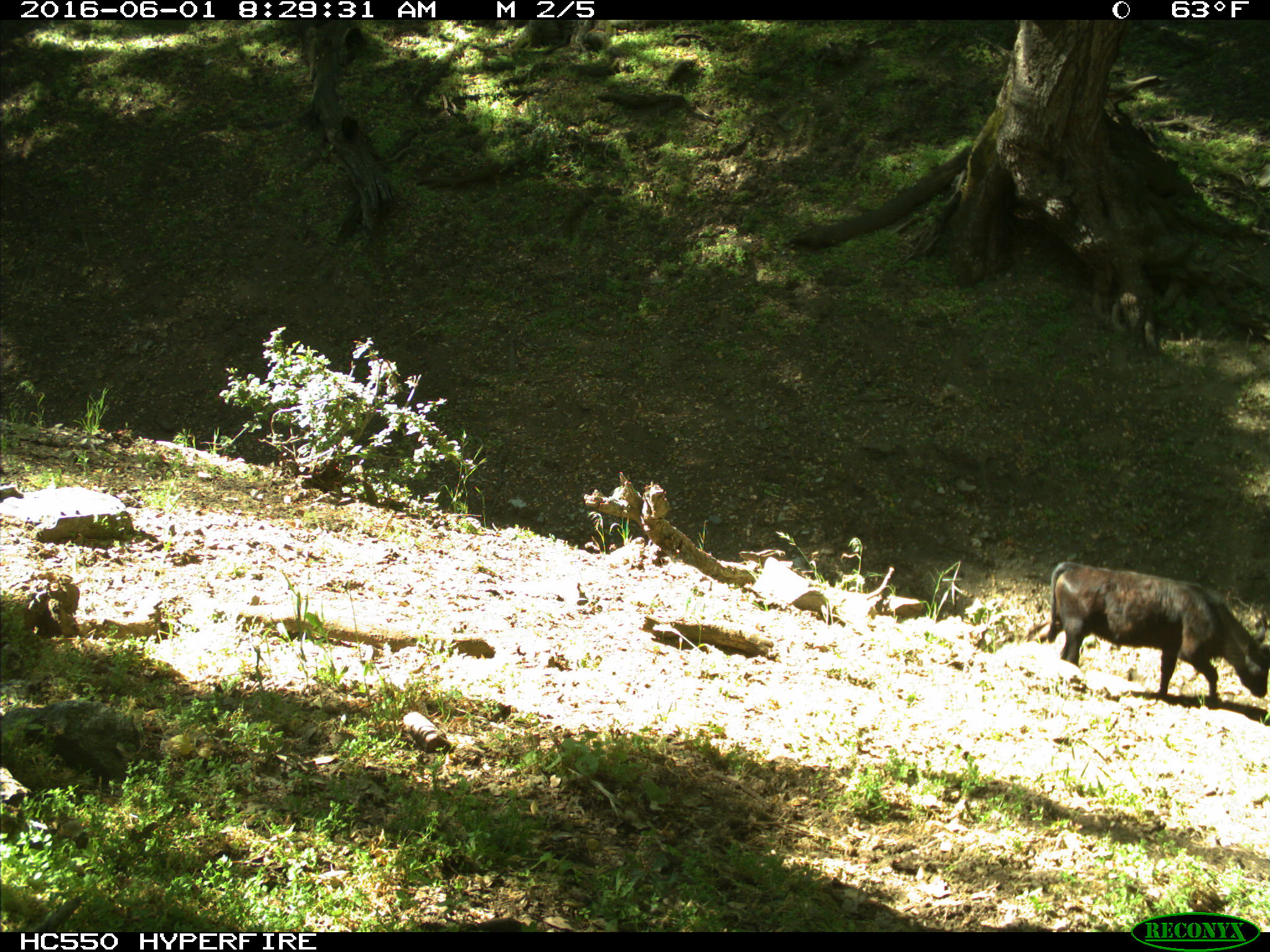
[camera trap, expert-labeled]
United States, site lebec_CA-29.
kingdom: Animalia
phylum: Chordata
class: Mammalia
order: Artiodactyla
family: Bovidae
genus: Bos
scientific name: Bos taurus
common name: domestic cow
Bos taurus (domestic cow).